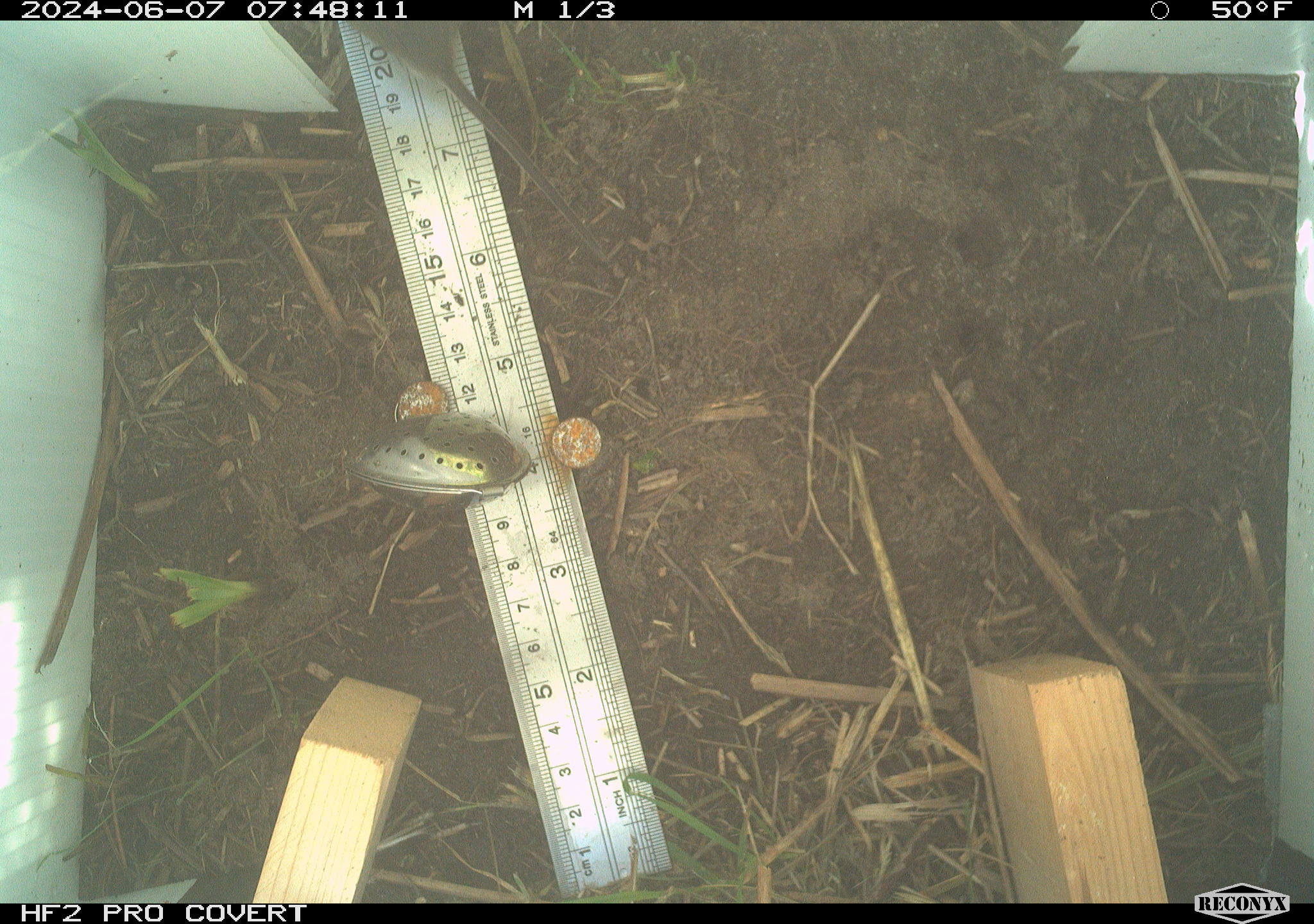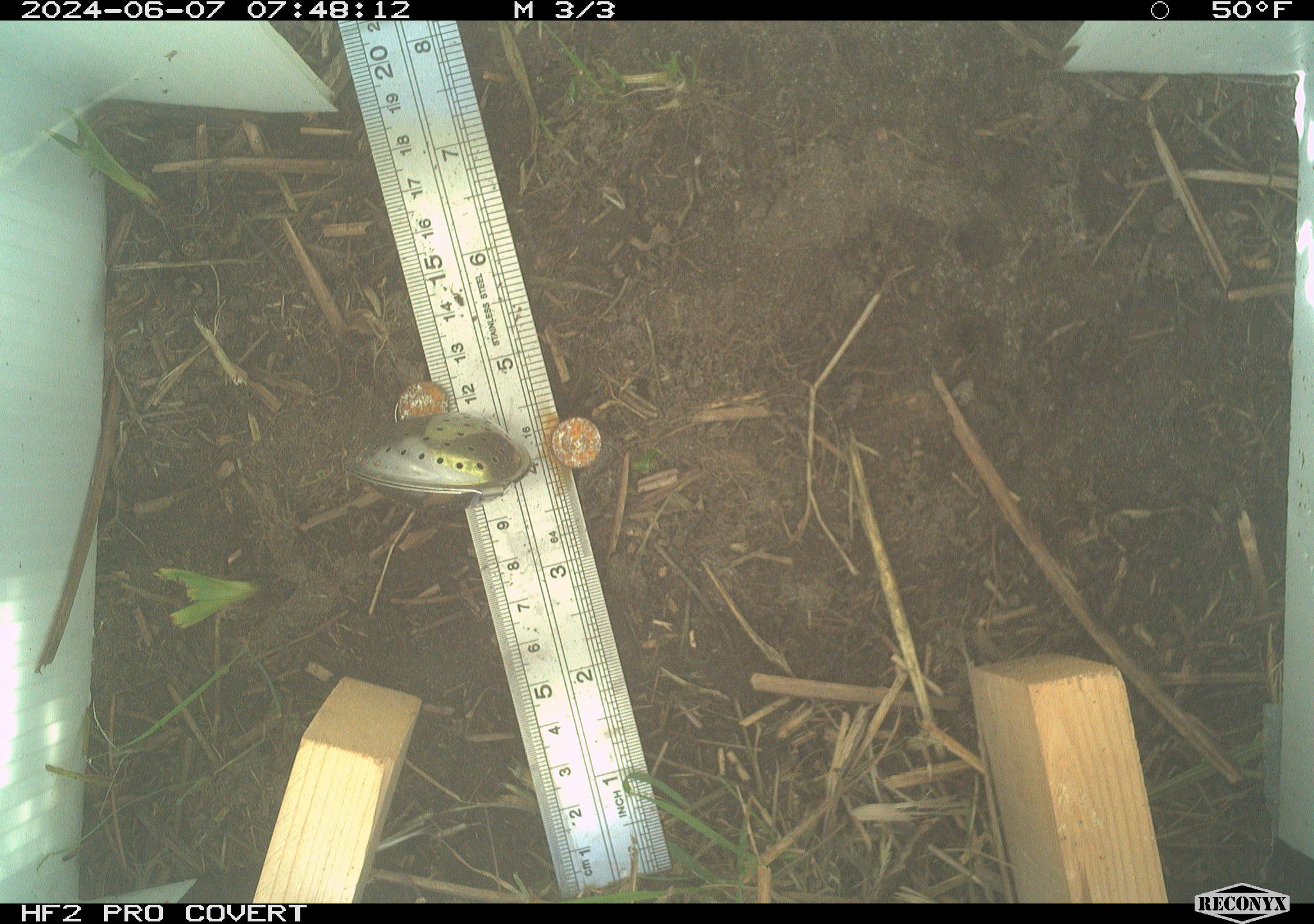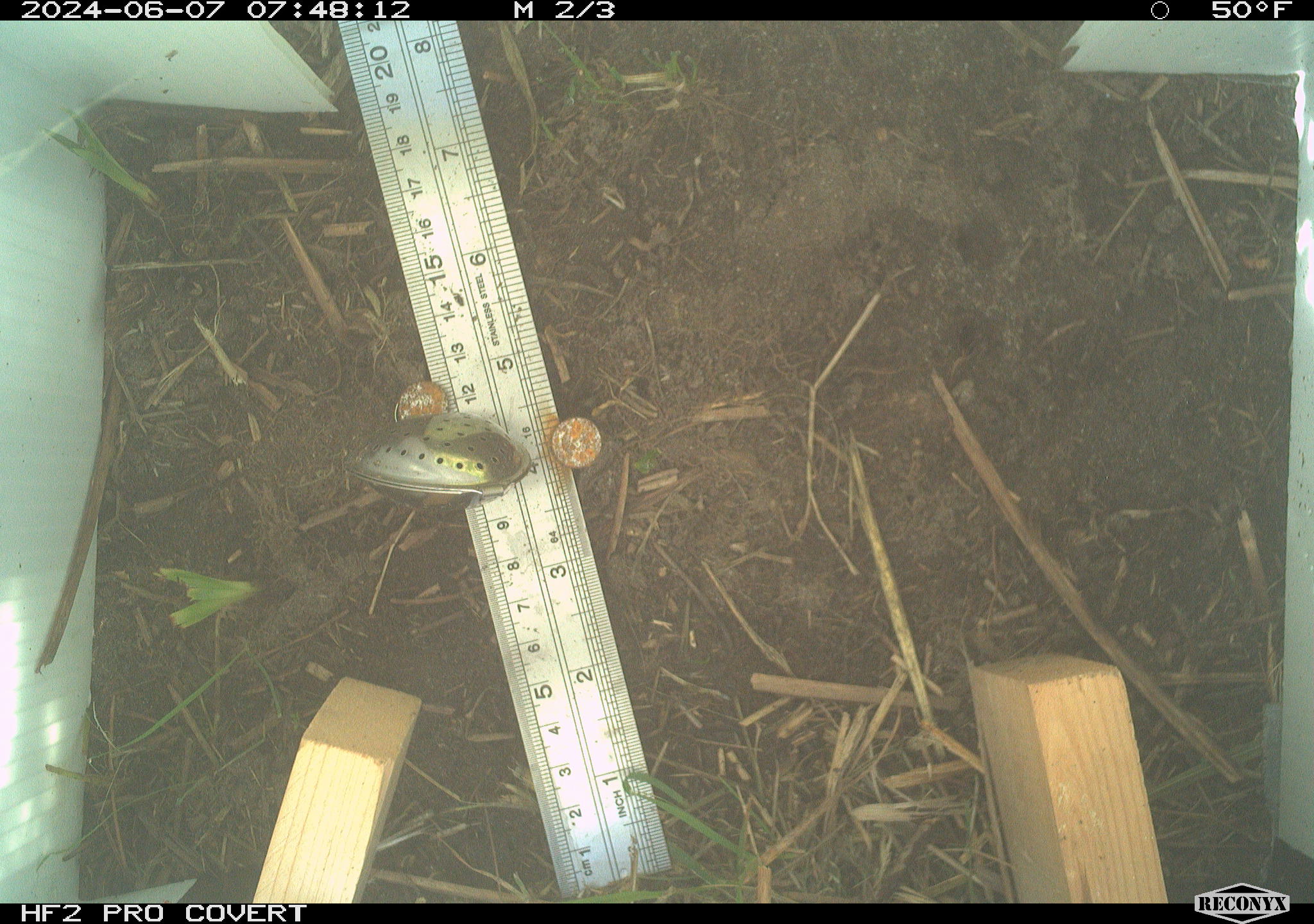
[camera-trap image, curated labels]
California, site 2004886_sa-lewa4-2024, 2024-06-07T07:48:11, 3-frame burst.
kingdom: Animalia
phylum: Chordata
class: Mammalia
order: Rodentia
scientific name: Rodentia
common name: rodent